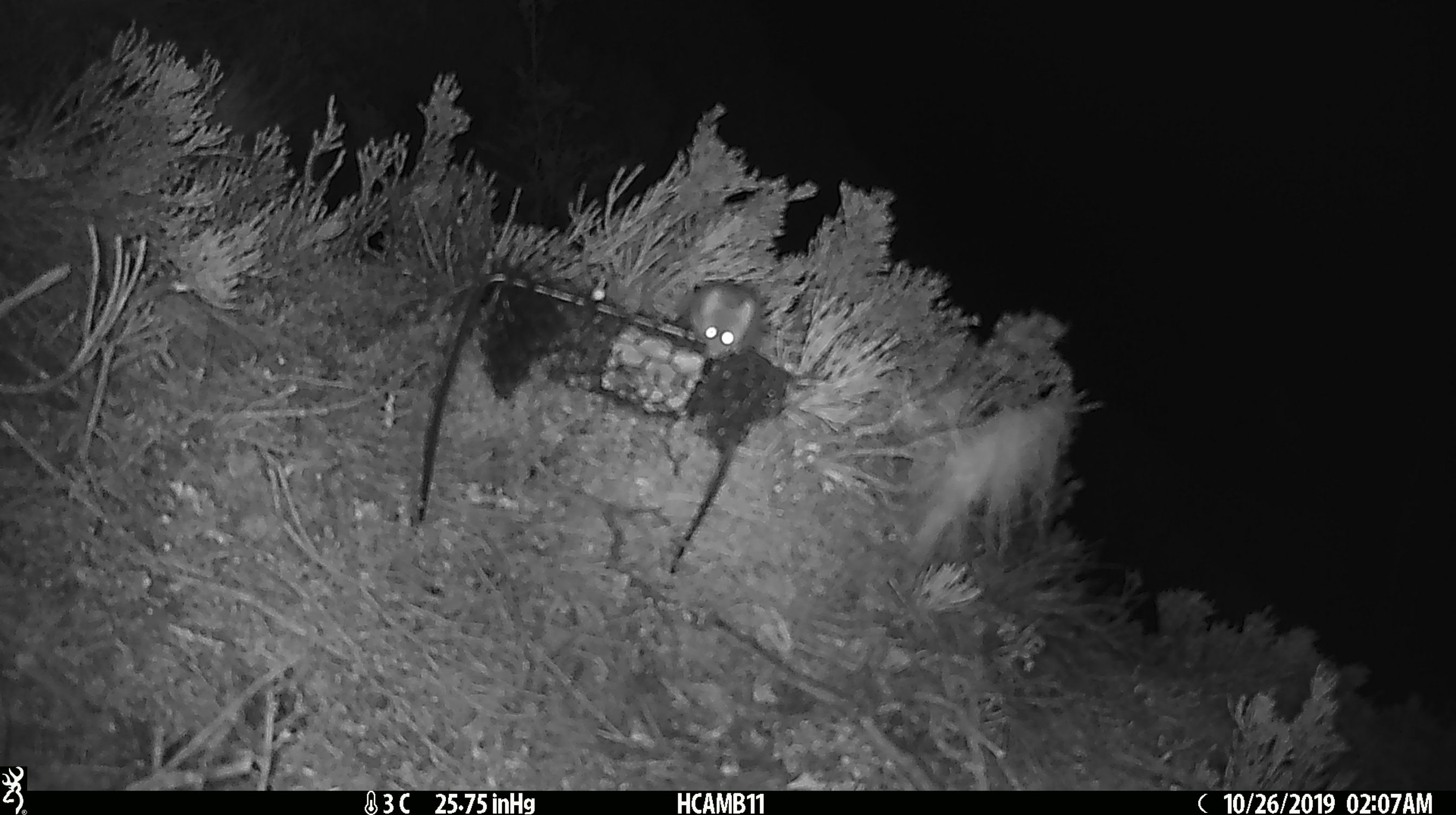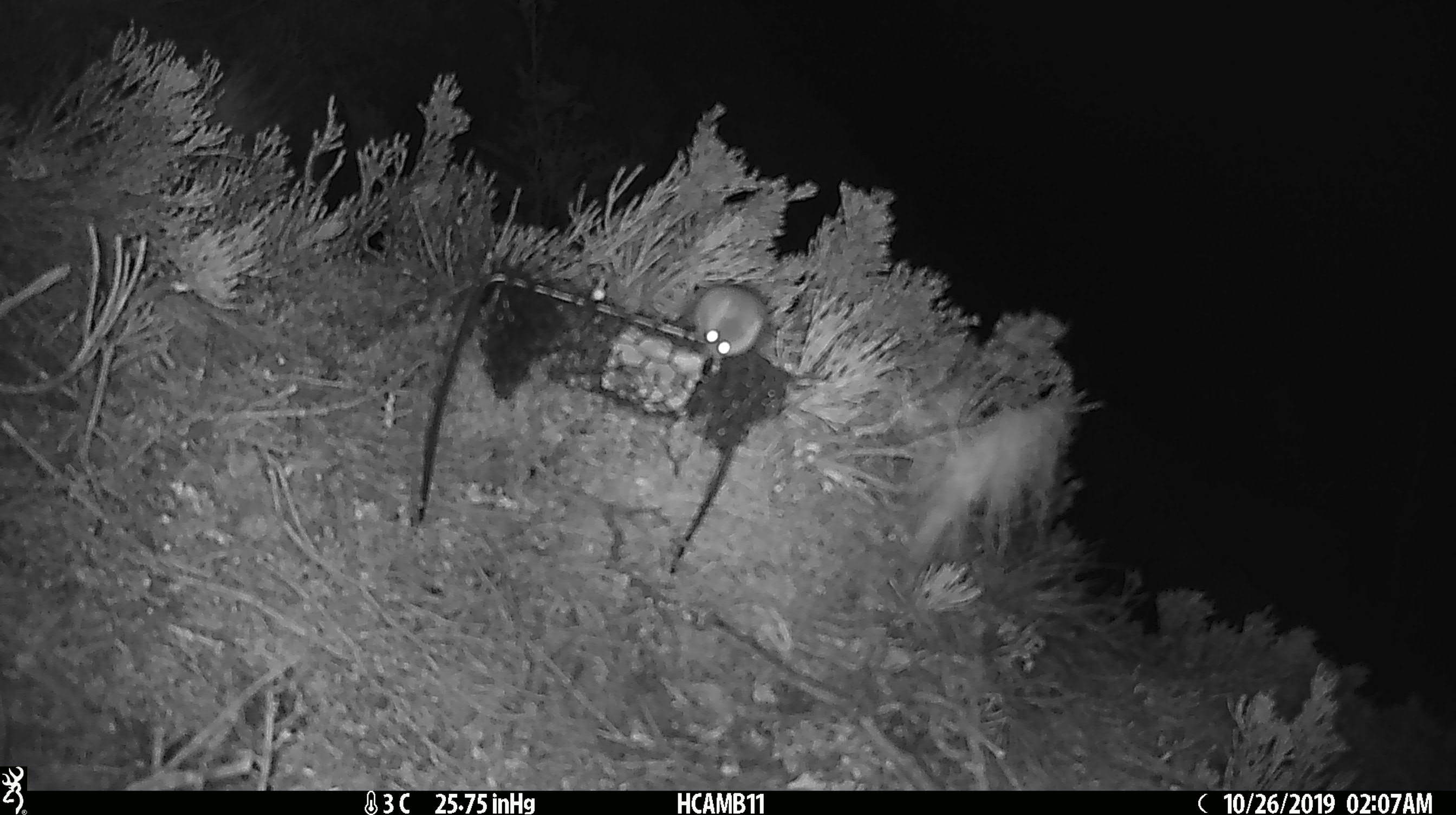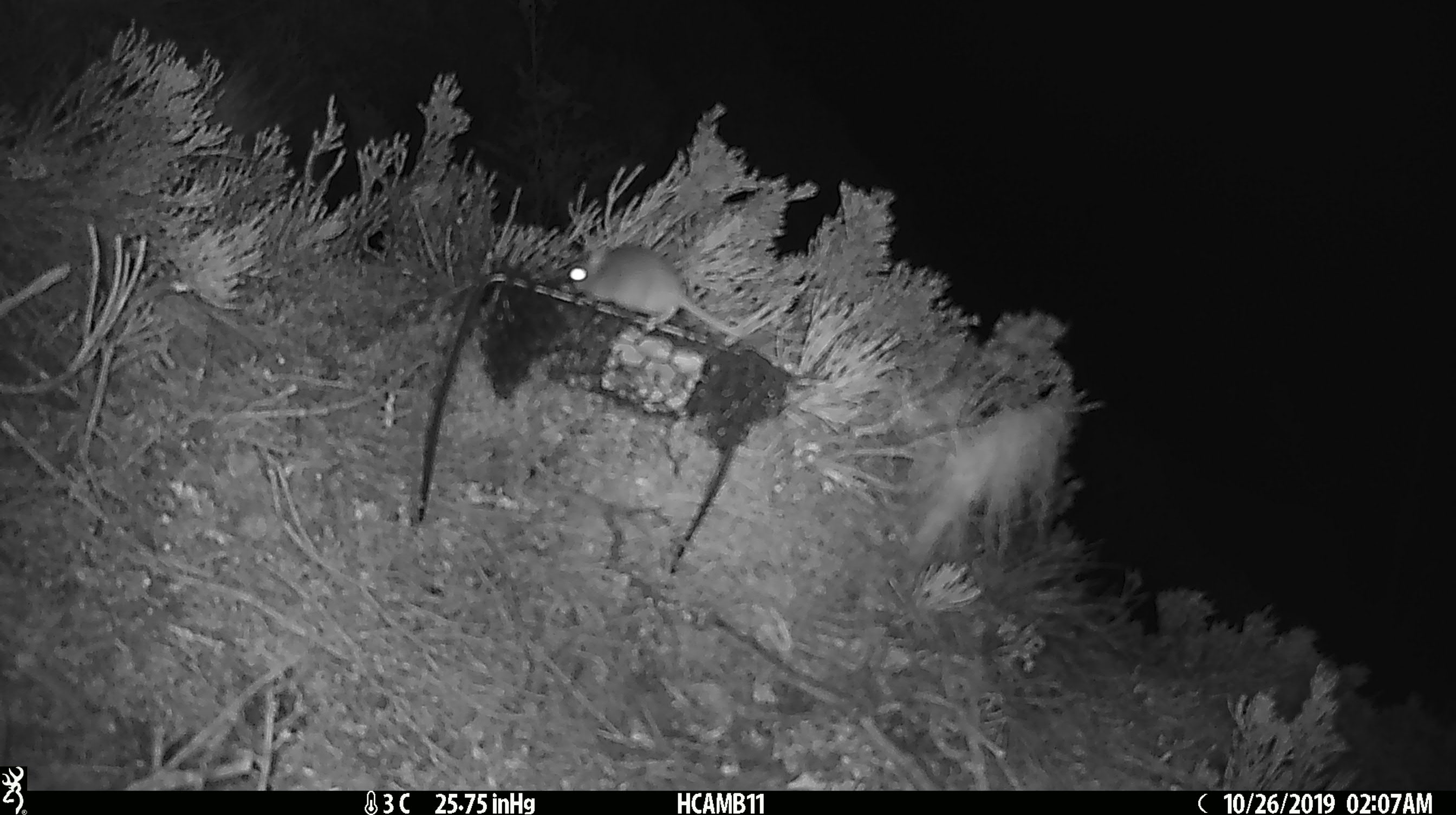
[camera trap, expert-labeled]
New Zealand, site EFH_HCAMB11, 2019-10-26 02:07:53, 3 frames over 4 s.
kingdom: Animalia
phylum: Chordata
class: Mammalia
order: Rodentia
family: Muridae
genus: Mus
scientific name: Mus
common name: mouse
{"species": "mouse (Mus)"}